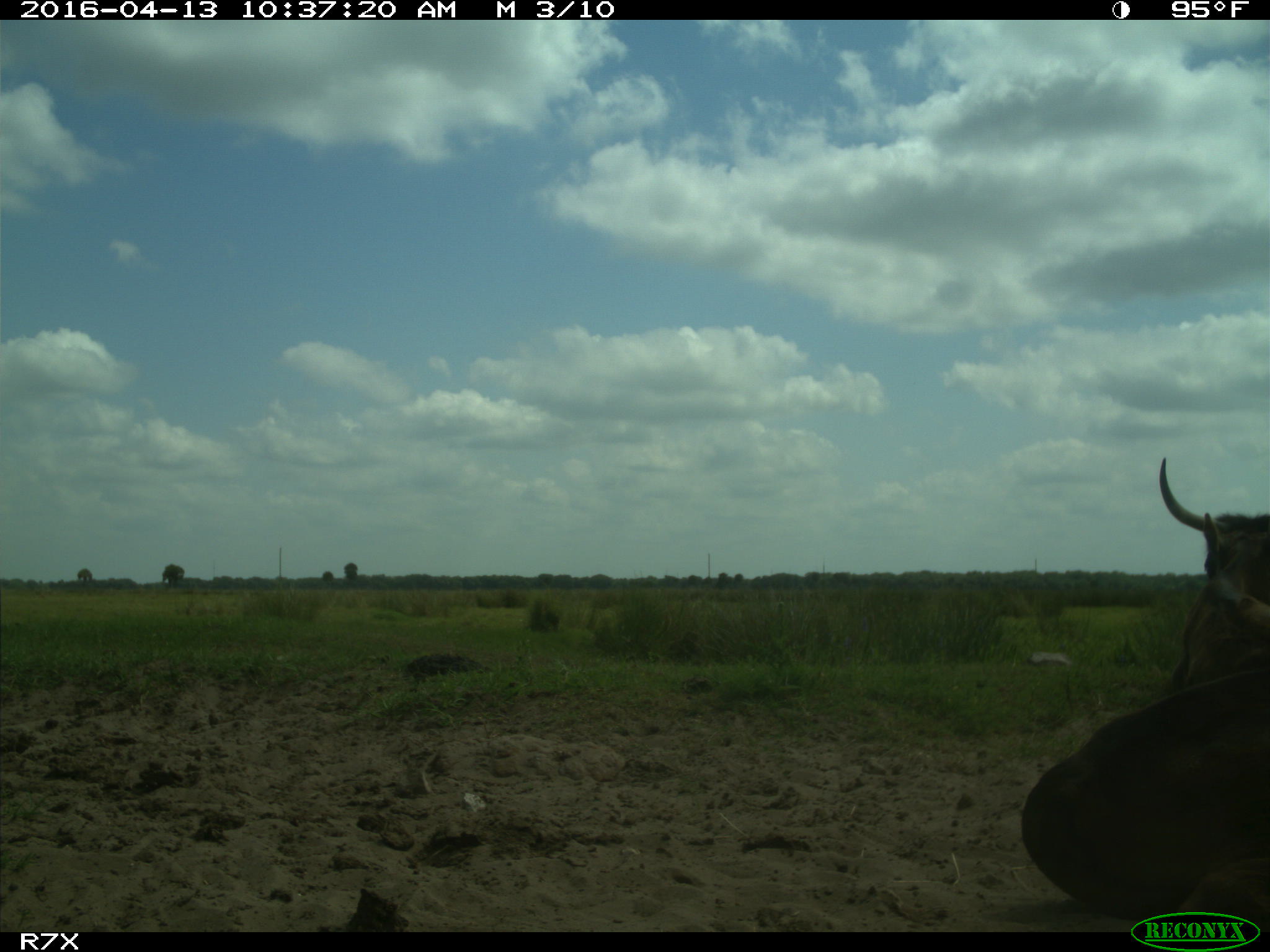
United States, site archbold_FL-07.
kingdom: Animalia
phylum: Chordata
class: Mammalia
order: Artiodactyla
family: Bovidae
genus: Bos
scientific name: Bos taurus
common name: domestic cow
Bos taurus (domestic cow).